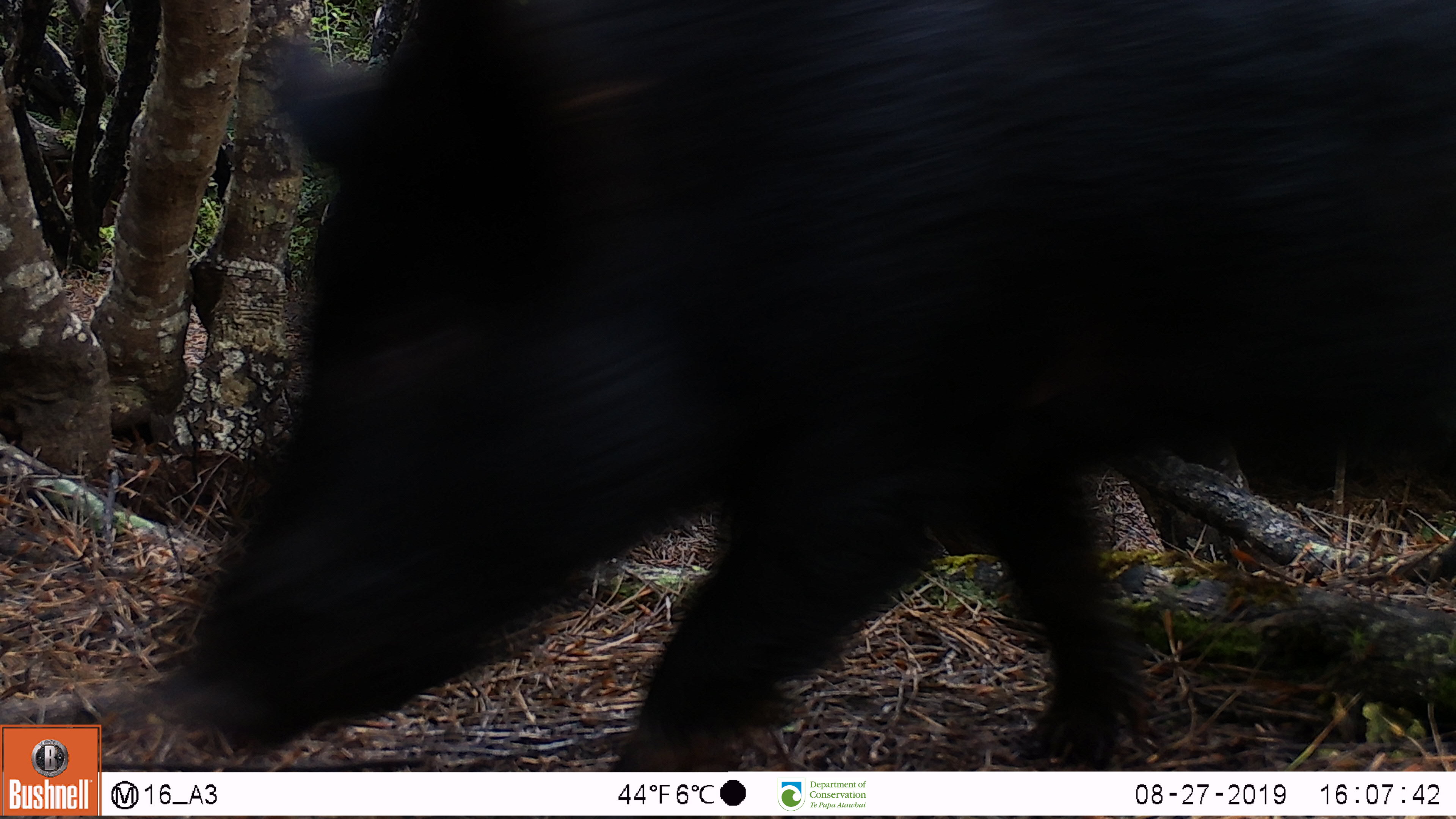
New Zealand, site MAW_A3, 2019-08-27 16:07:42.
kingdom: Animalia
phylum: Chordata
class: Mammalia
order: Artiodactyla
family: Suidae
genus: Sus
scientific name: Sus scrofa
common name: pig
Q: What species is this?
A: Pig (Sus scrofa).